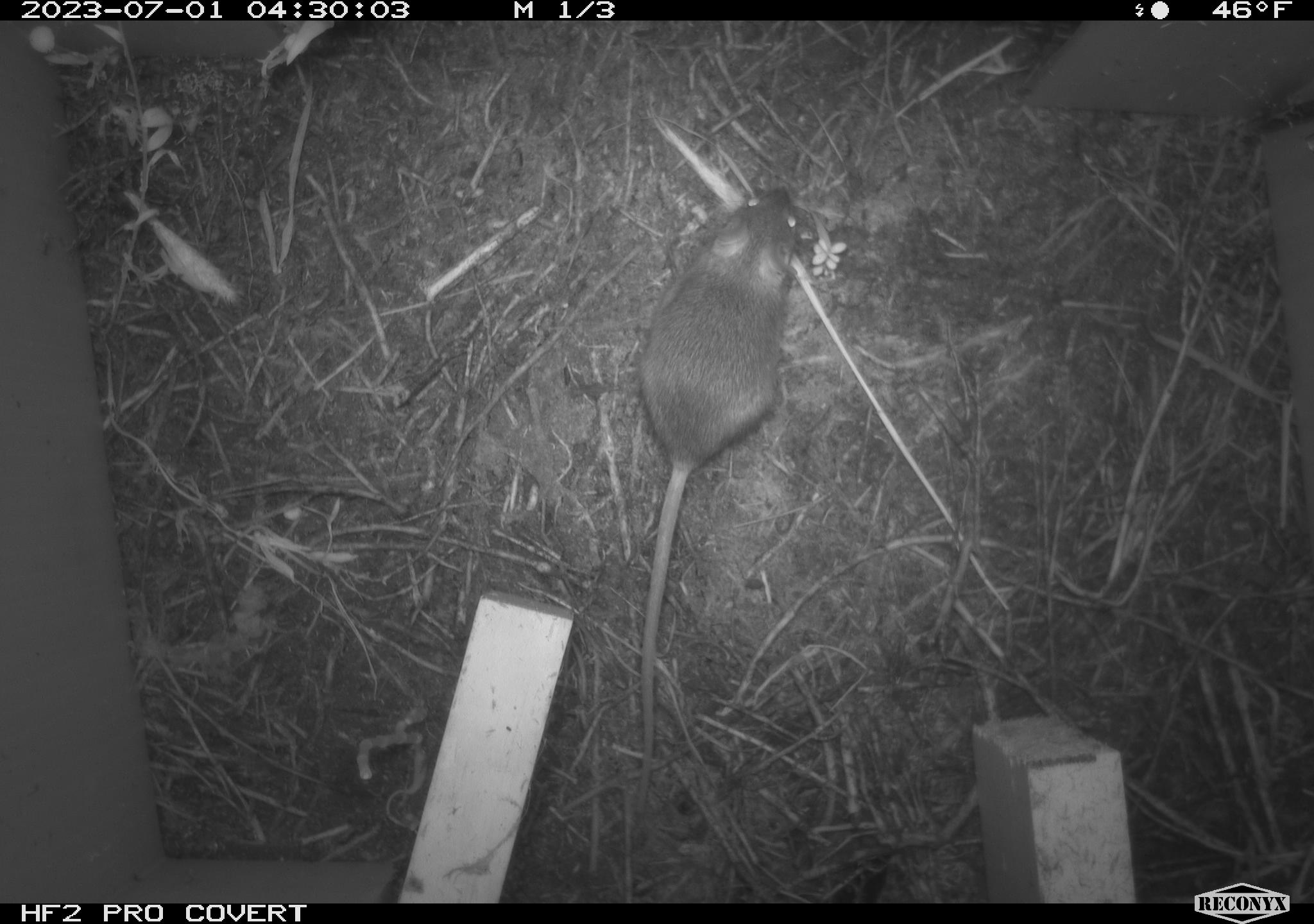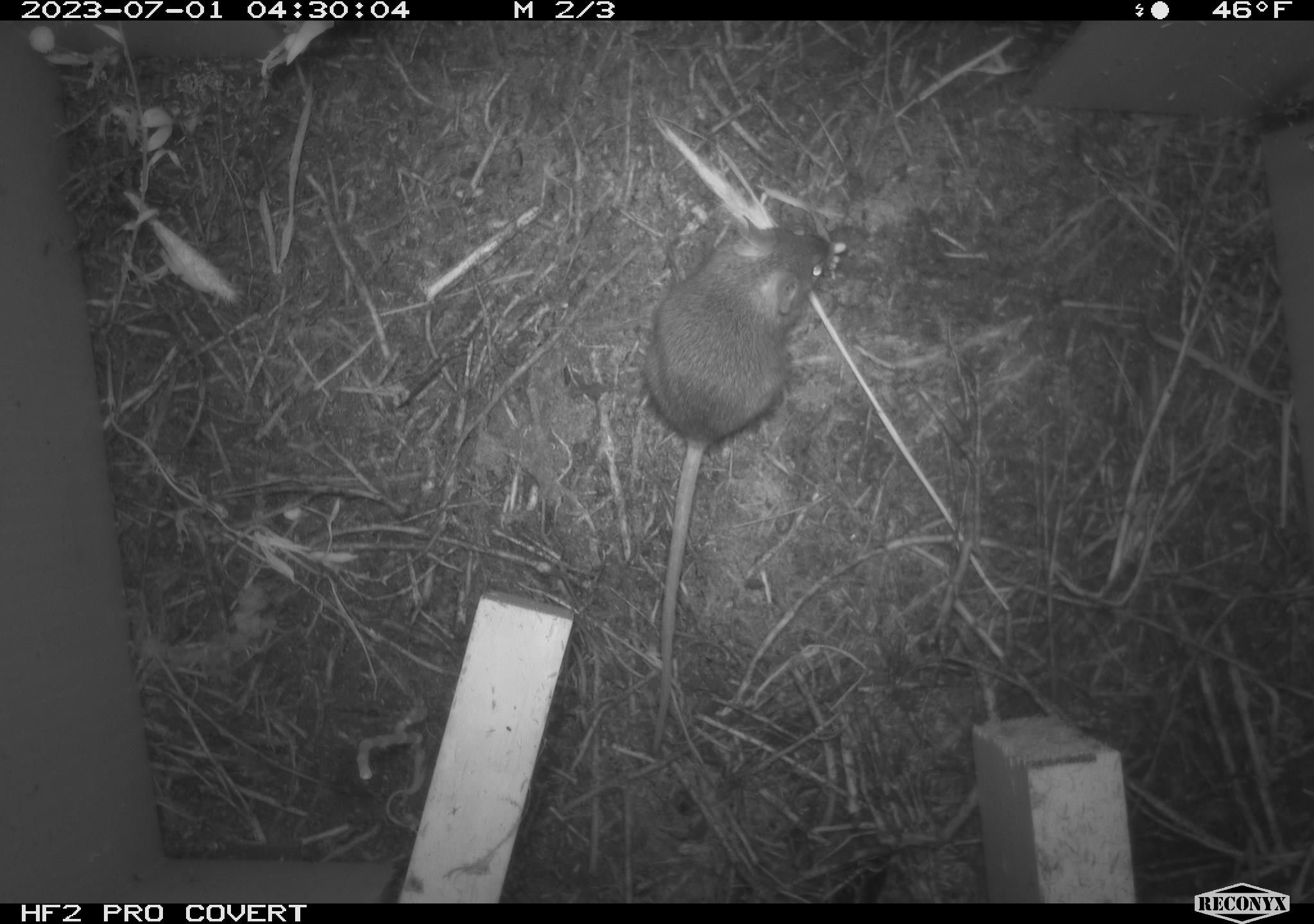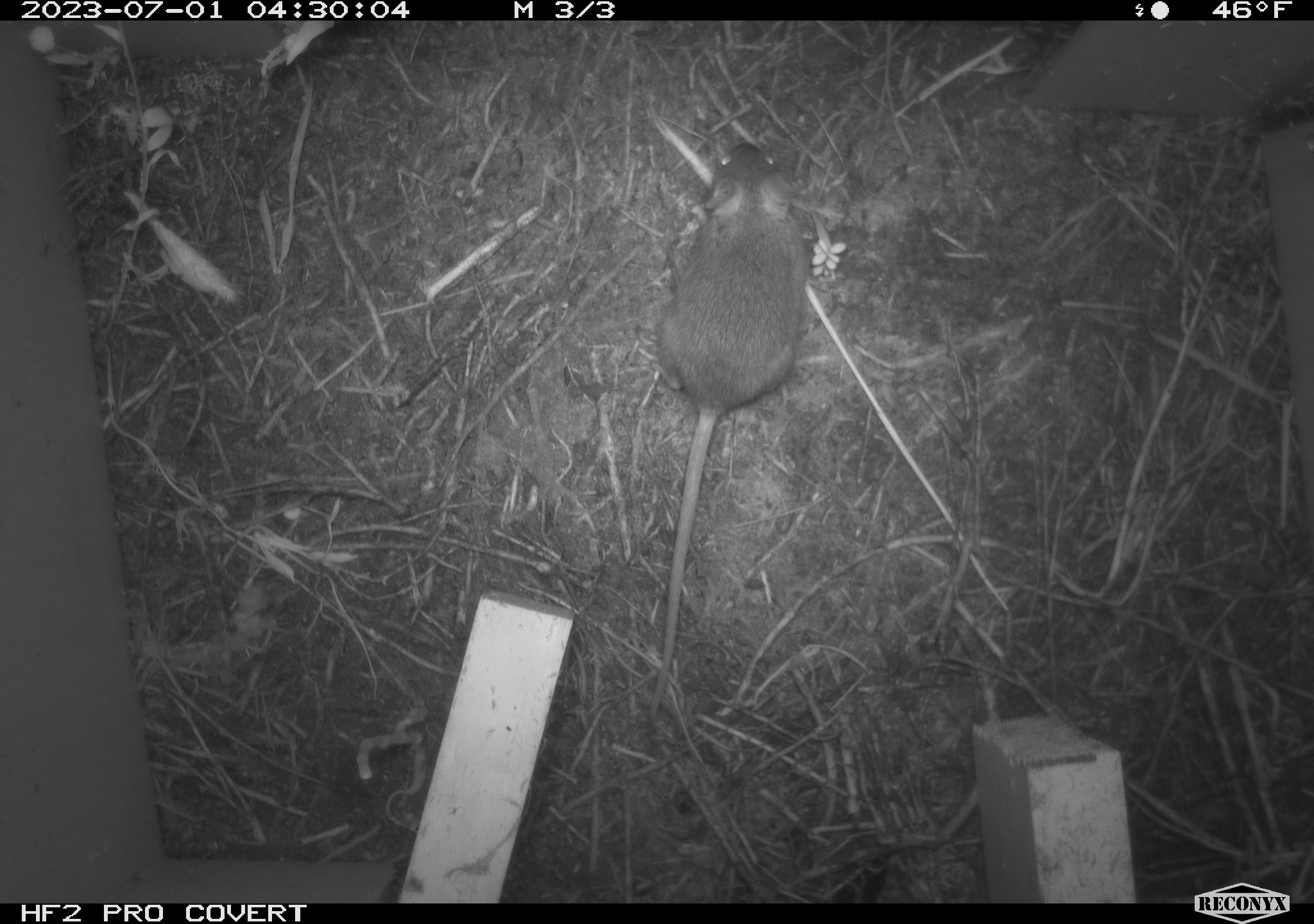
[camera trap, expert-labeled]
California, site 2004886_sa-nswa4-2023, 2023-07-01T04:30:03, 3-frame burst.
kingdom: Animalia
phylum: Chordata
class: Mammalia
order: Rodentia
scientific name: Rodentia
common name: mouse species